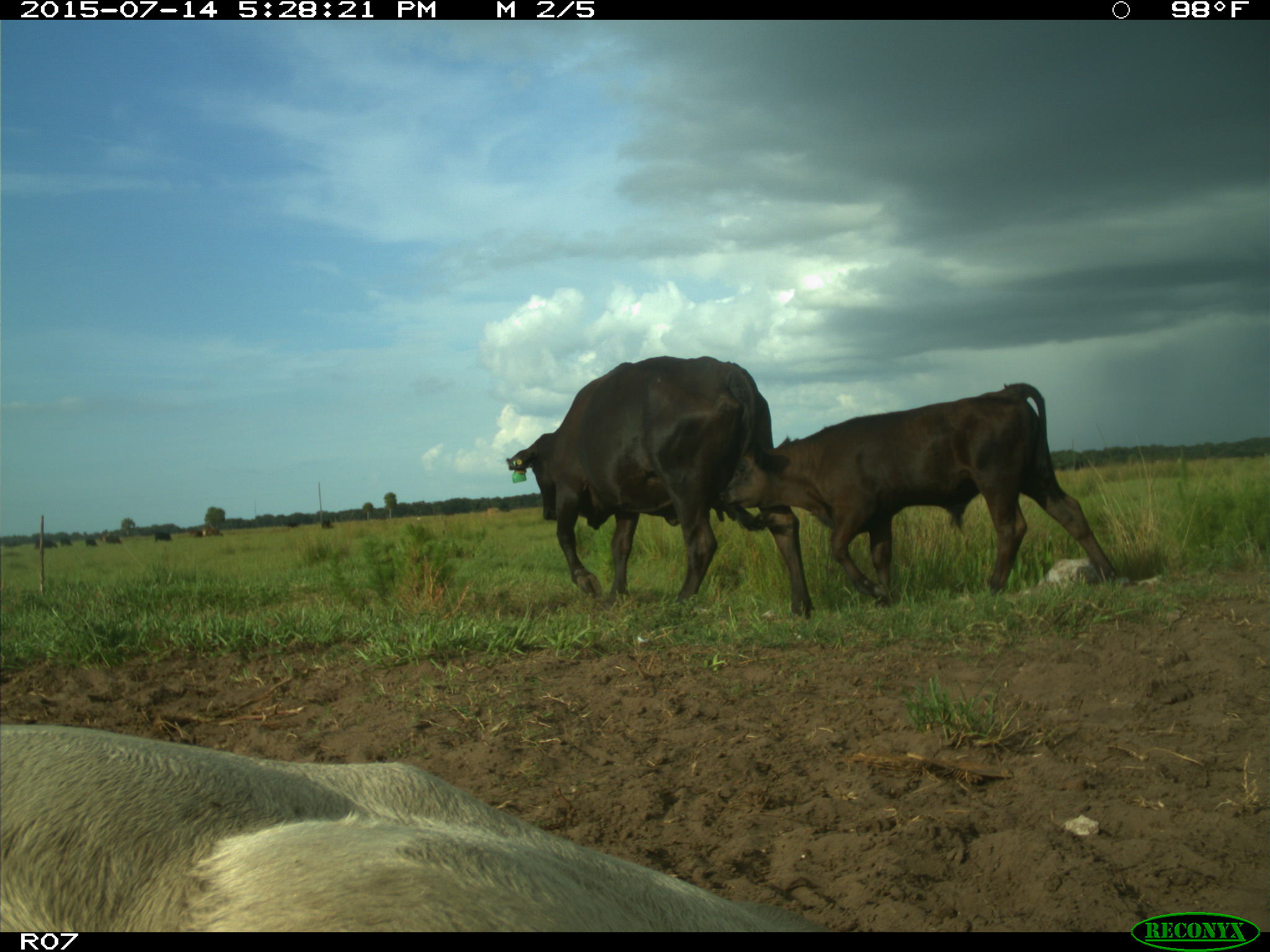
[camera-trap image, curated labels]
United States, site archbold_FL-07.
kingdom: Animalia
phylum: Chordata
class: Mammalia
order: Artiodactyla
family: Bovidae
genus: Bos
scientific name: Bos taurus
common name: domestic cow